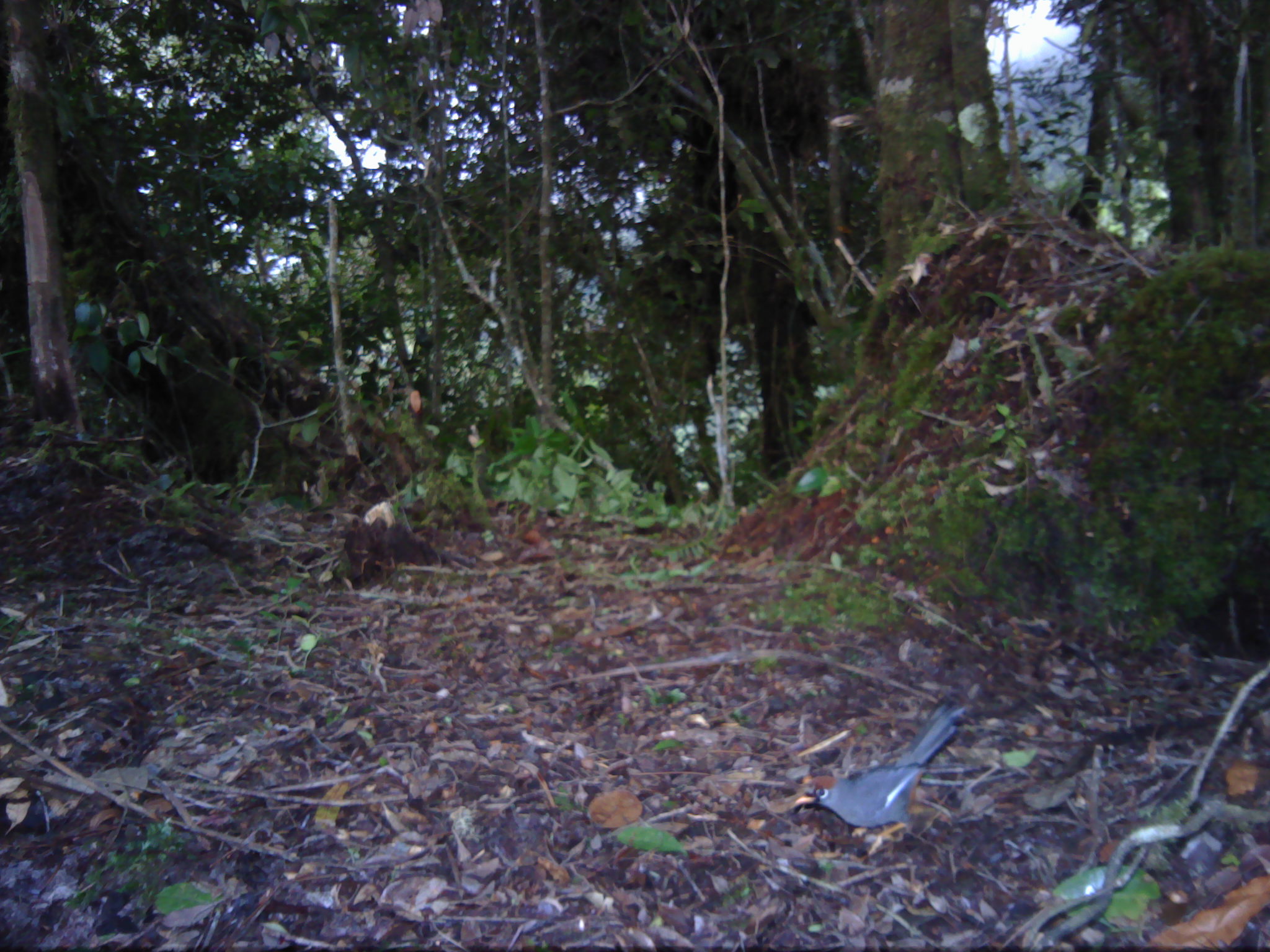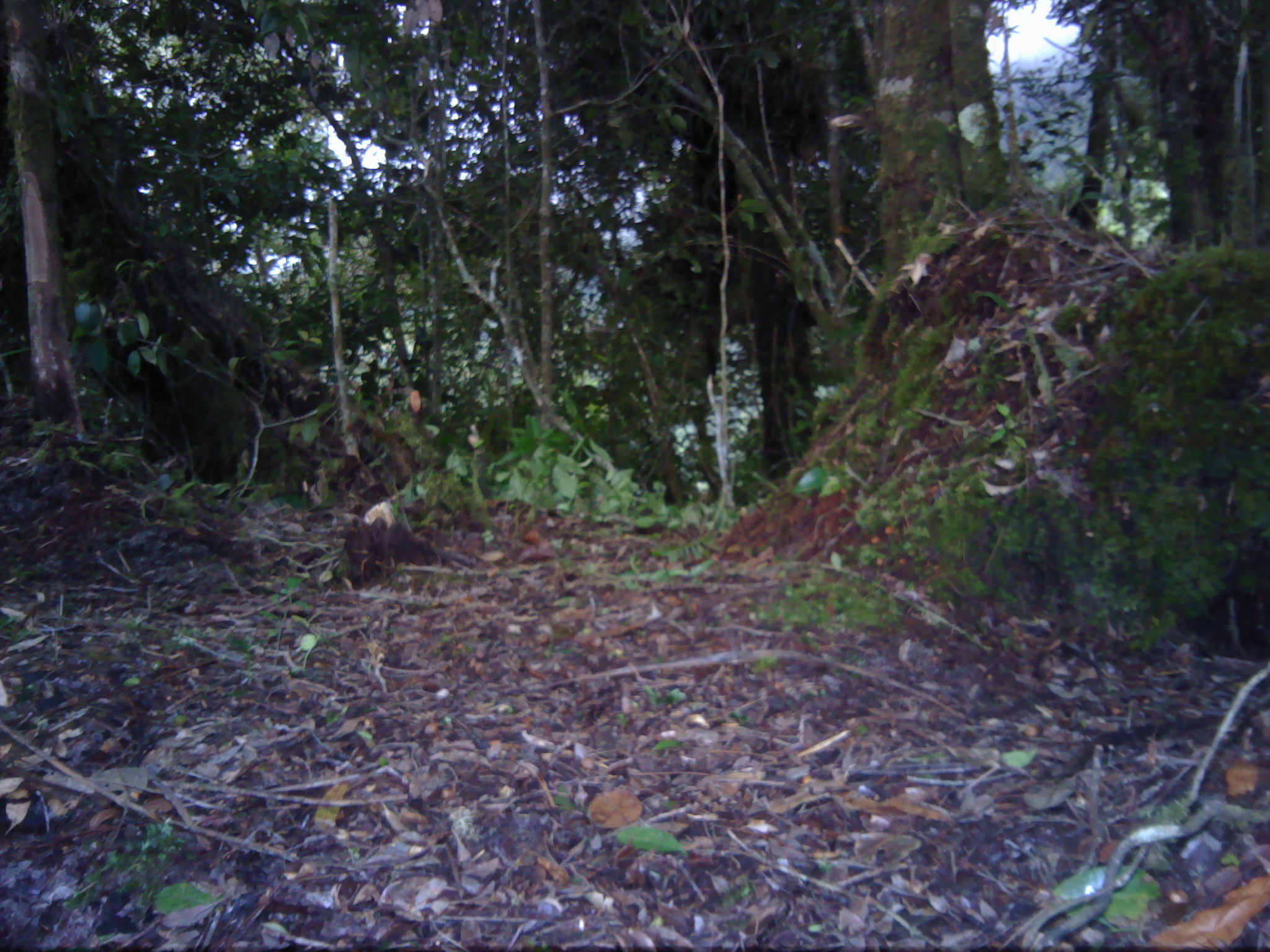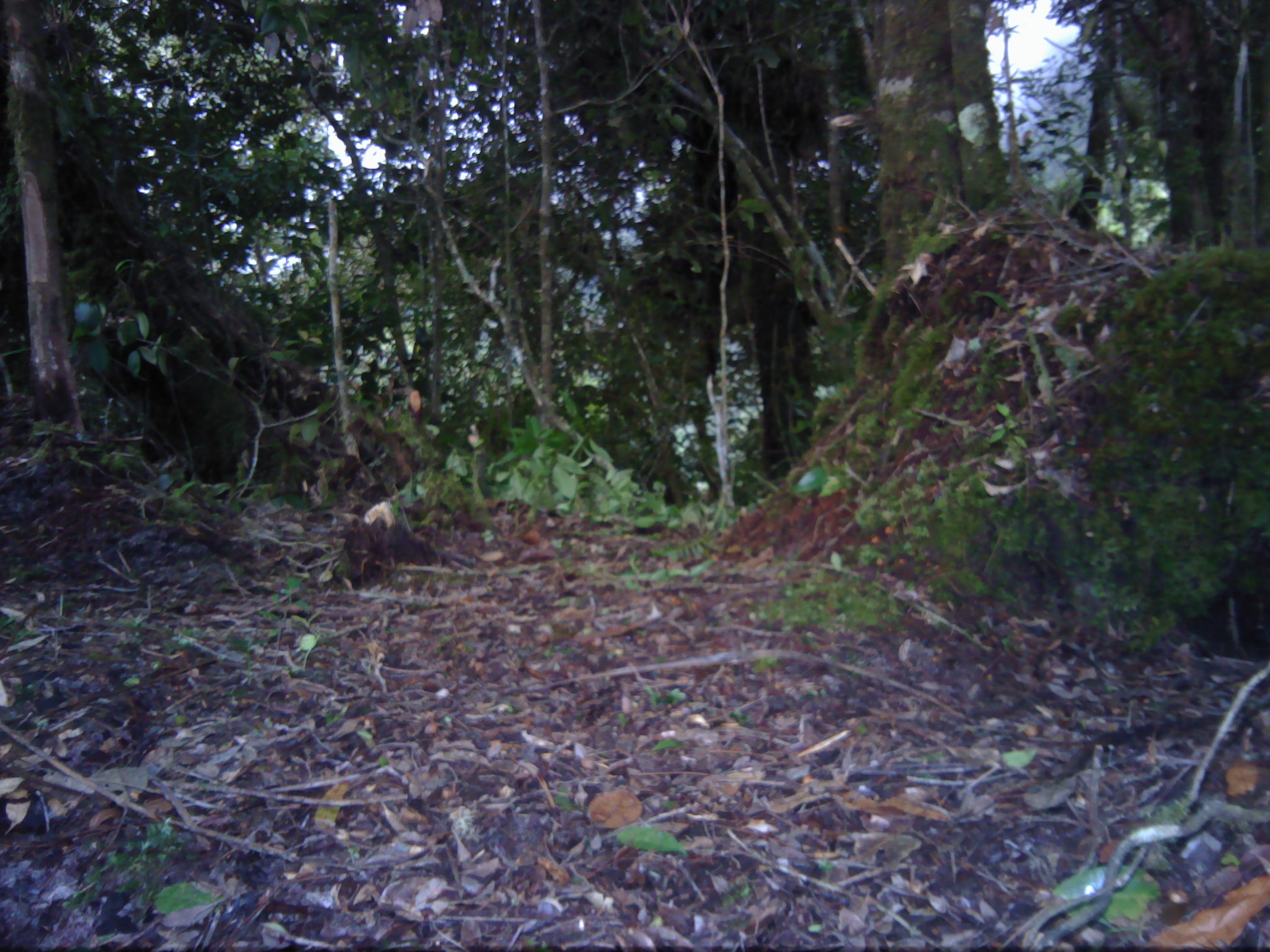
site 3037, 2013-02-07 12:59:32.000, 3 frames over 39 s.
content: unidentified animal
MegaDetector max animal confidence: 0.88